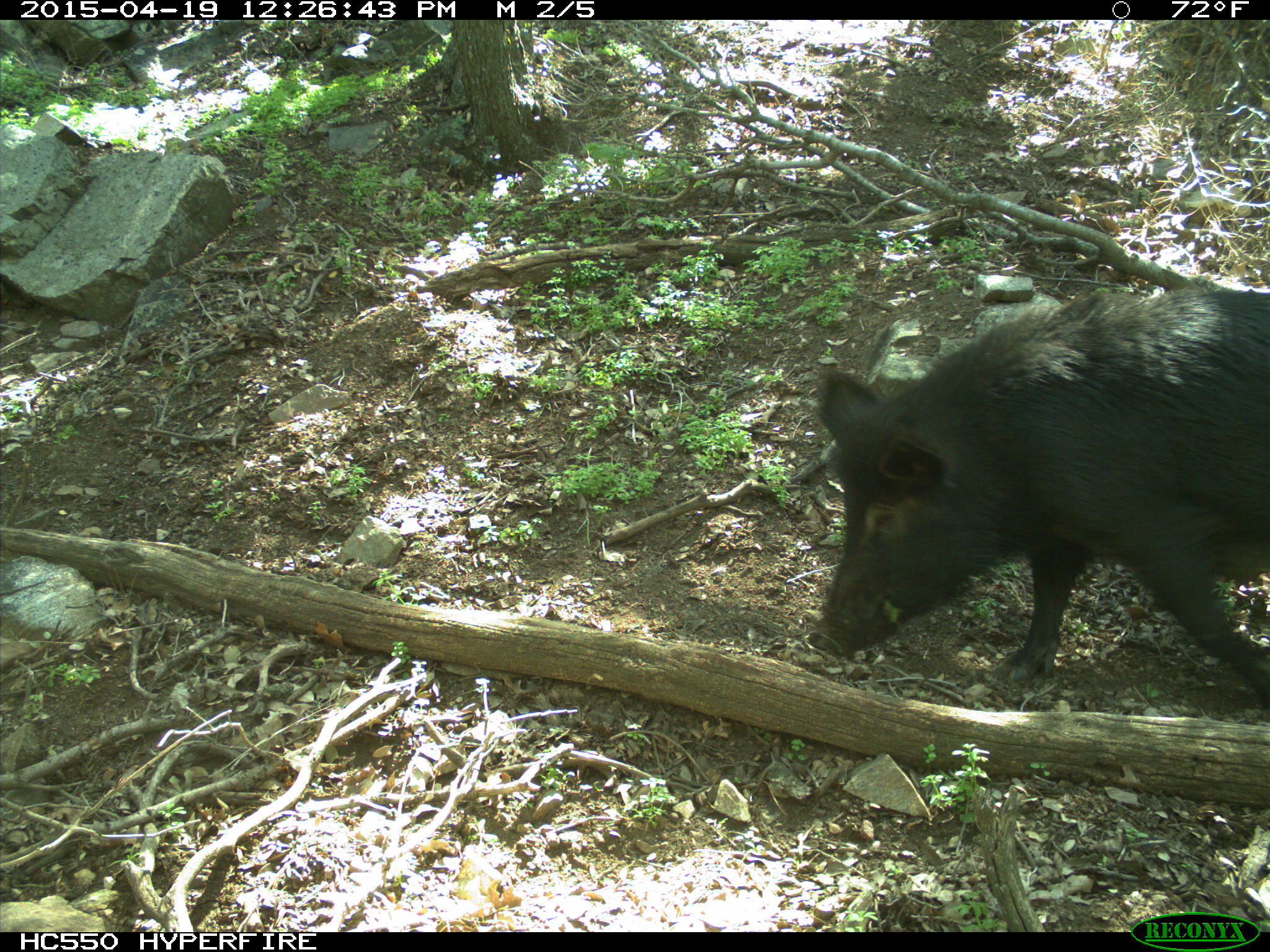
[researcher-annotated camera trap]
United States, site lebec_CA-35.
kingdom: Animalia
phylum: Chordata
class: Mammalia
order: Artiodactyla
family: Suidae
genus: Sus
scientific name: Sus scrofa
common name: wild boar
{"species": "Sus scrofa (wild boar)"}